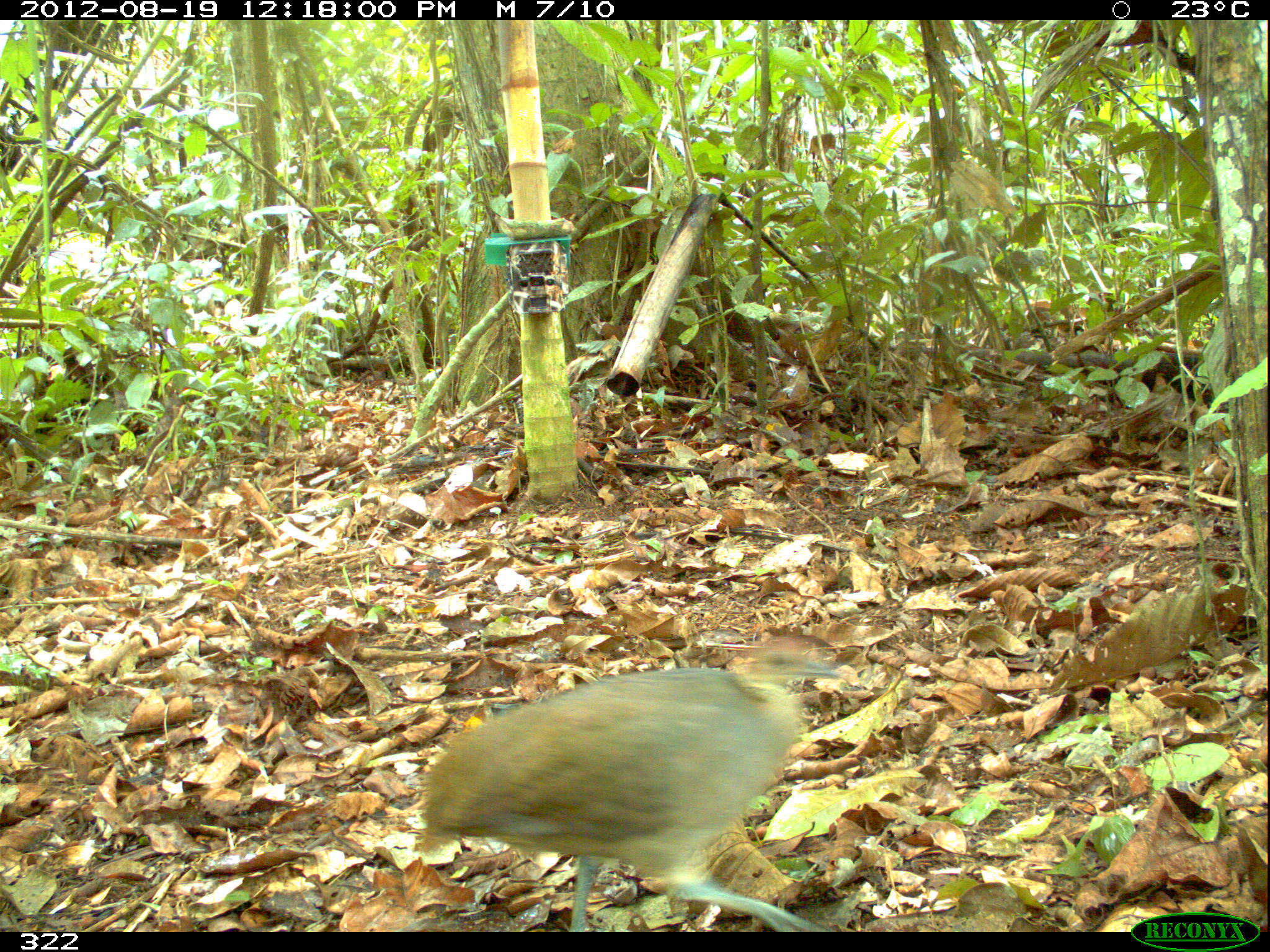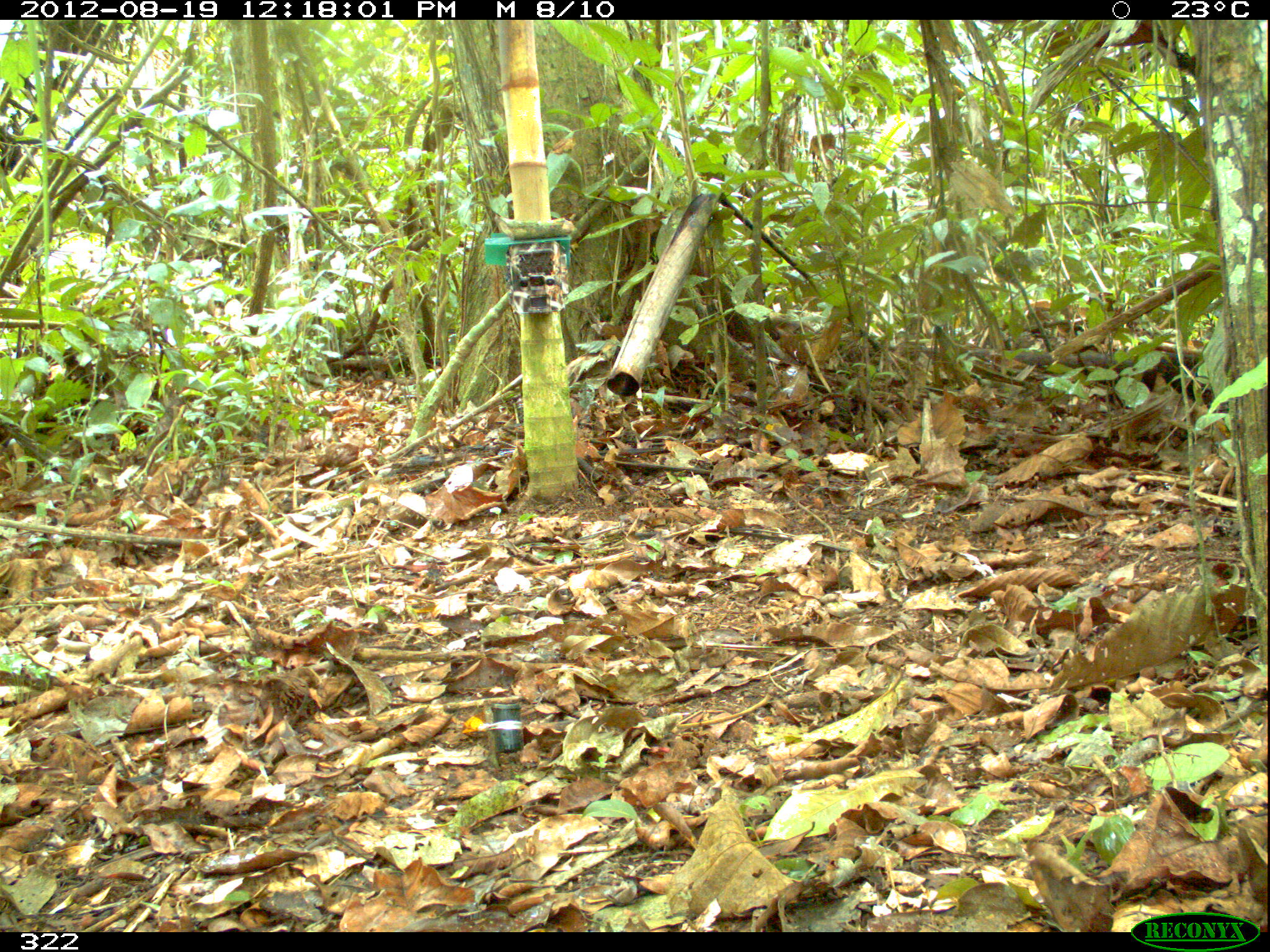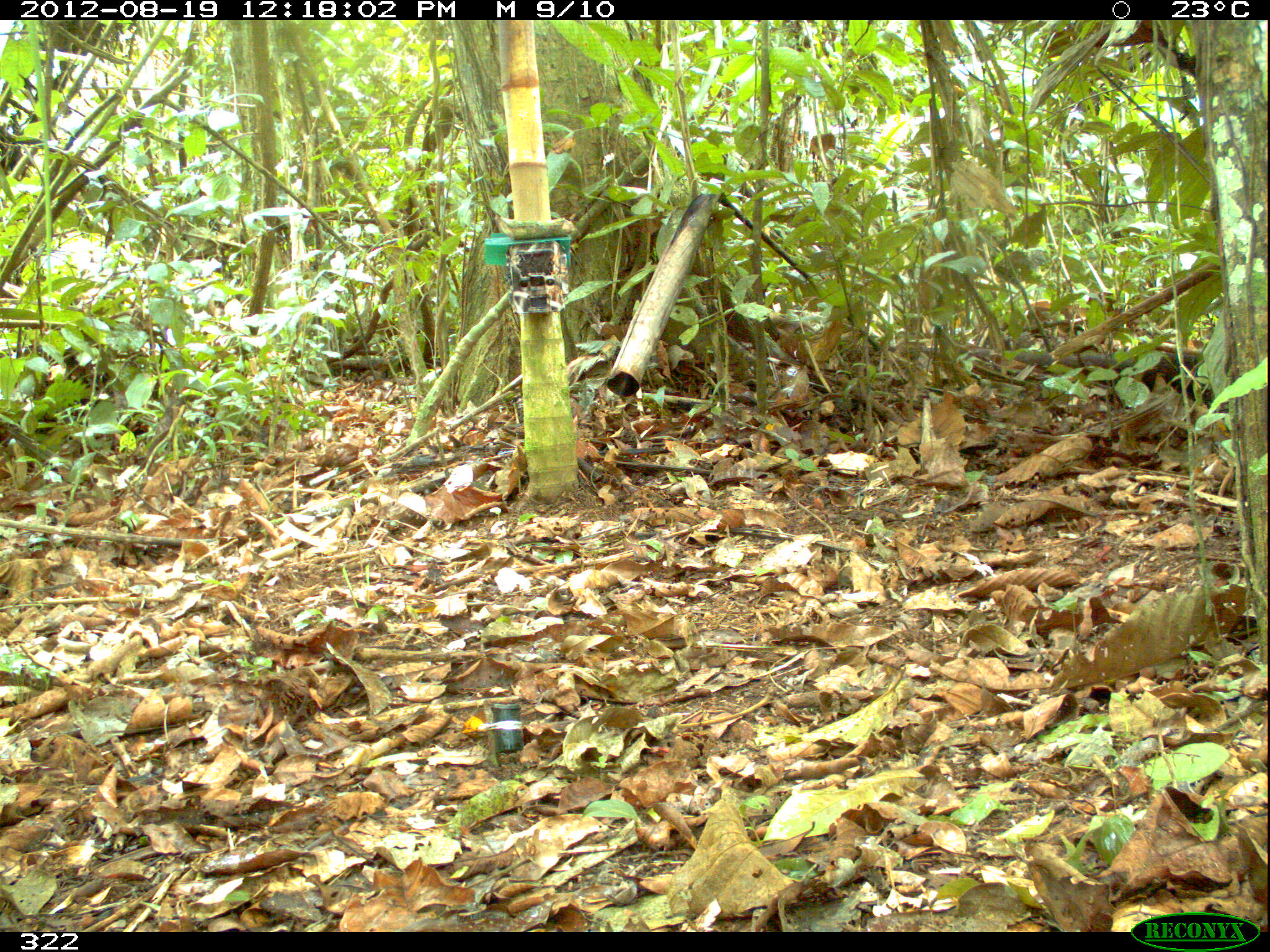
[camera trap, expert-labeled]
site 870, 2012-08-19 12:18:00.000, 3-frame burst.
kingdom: Animalia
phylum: Chordata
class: Aves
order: Galliformes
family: Phasianidae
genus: Alectoris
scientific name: Alectoris rufa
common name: red-legged partridge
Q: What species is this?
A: Alectoris rufa (red-legged partridge).